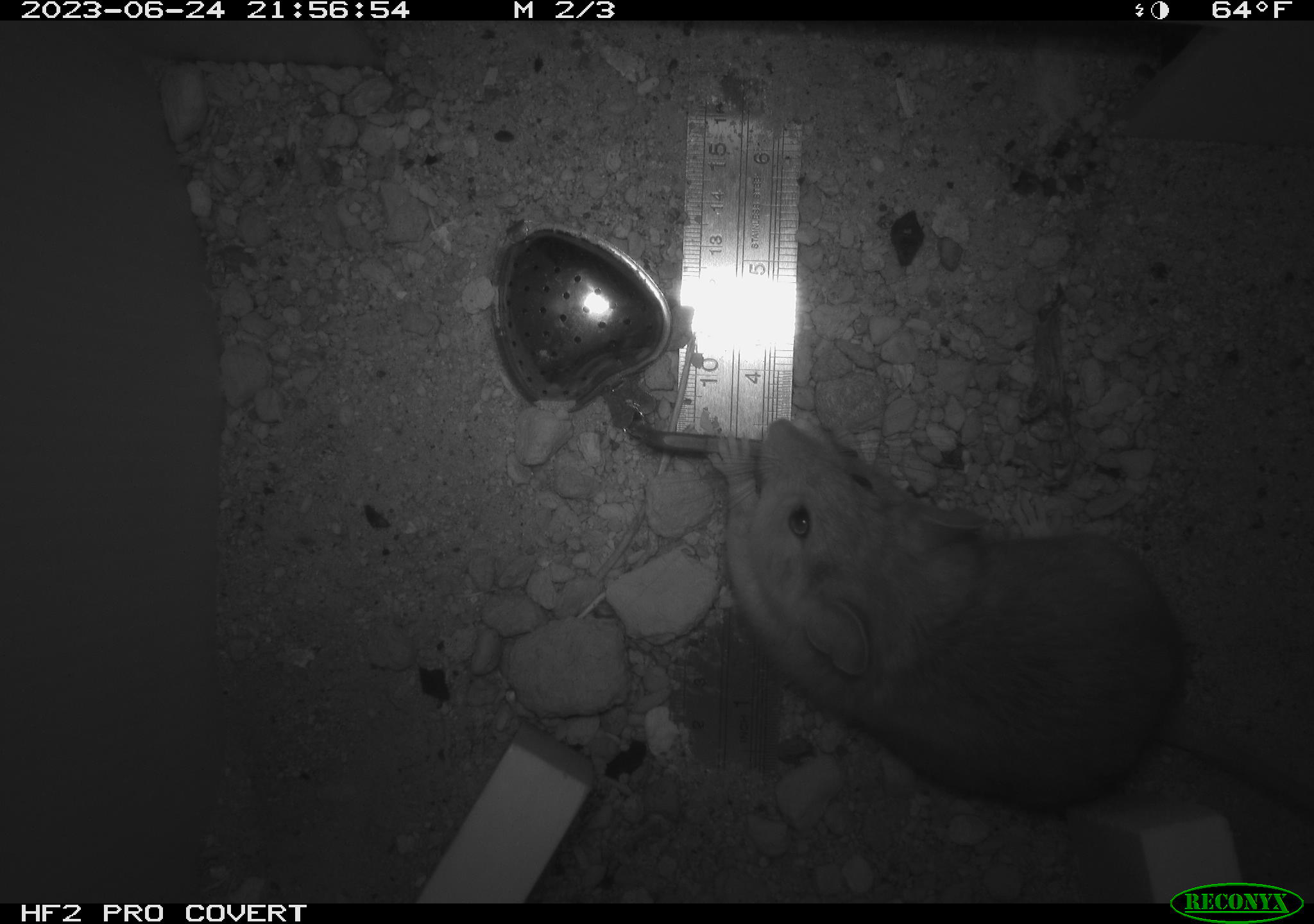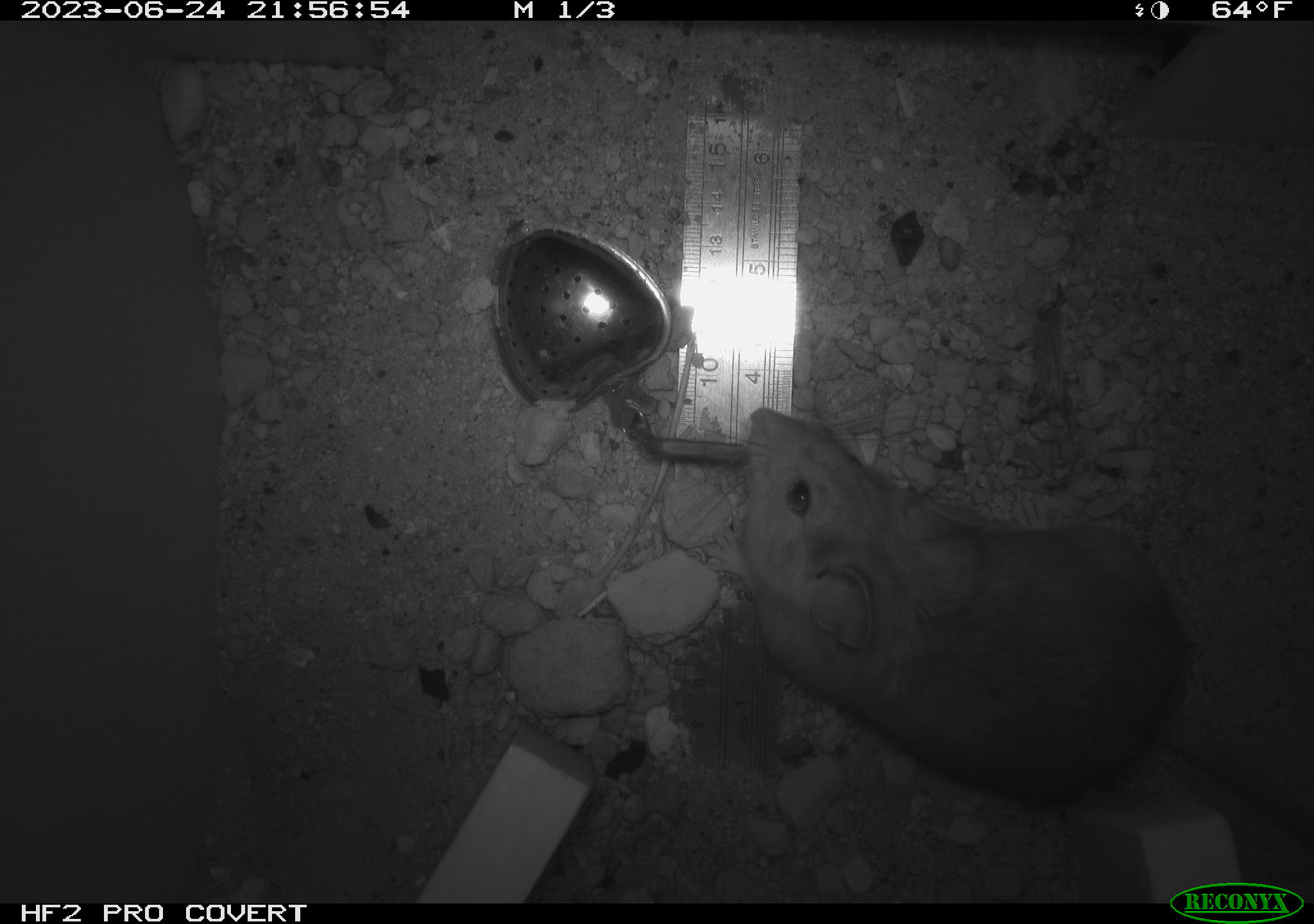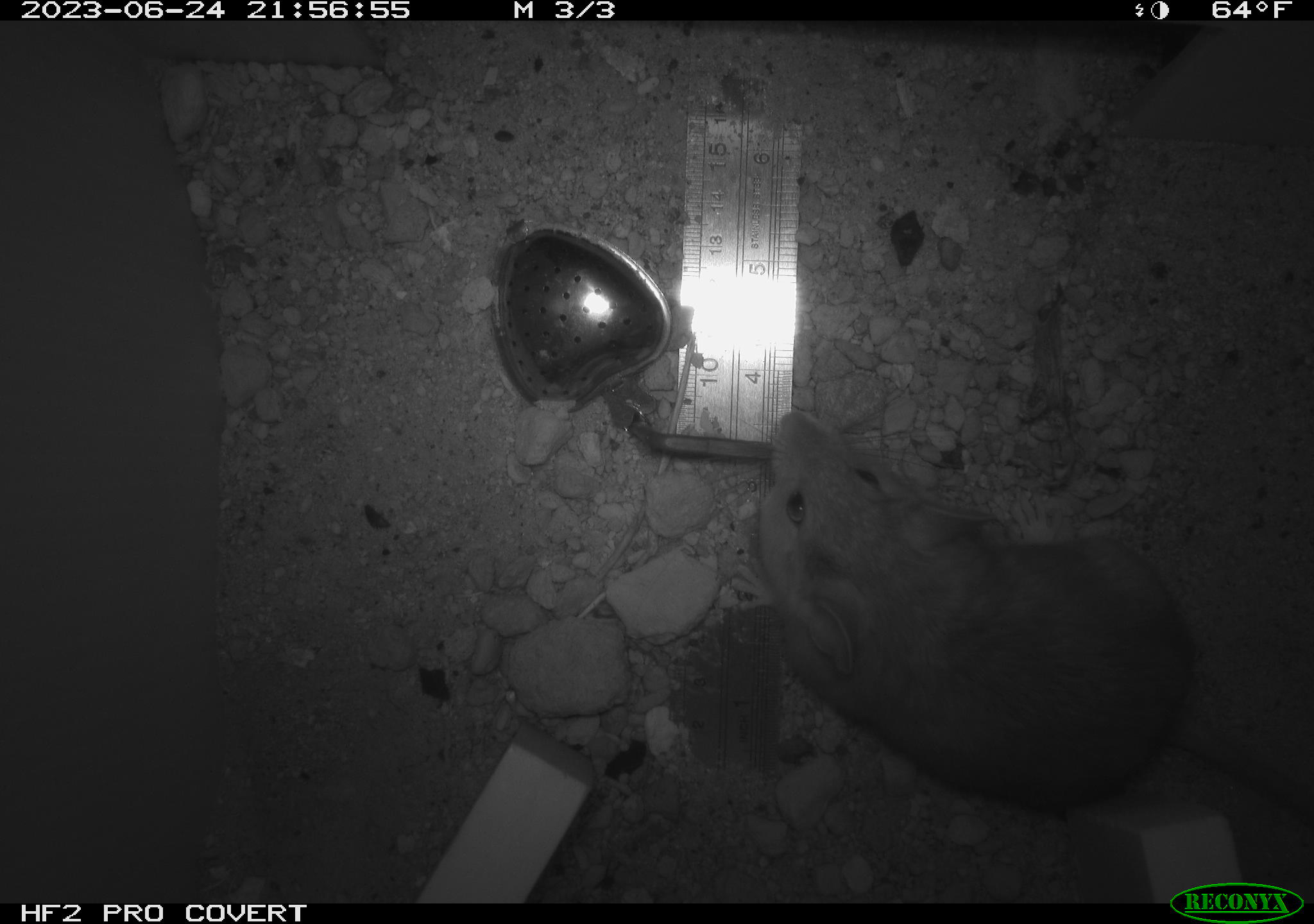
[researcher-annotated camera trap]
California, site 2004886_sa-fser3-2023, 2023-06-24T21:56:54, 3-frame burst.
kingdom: Animalia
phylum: Chordata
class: Mammalia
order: Rodentia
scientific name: Rodentia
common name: mouse species